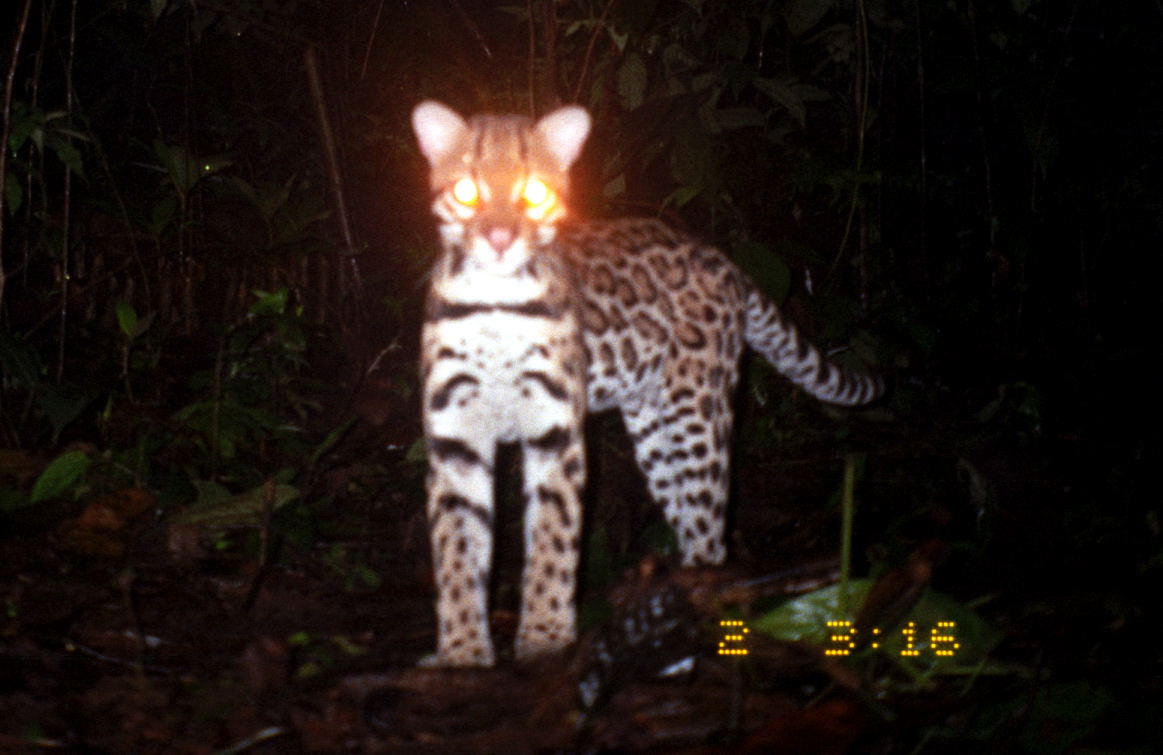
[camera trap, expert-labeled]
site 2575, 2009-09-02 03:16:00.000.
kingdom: Animalia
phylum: Chordata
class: Mammalia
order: Carnivora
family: Felidae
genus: Leopardus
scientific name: Leopardus pardalis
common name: ocelot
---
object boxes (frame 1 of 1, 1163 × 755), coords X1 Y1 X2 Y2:
leopardus pardalis: 408 102 887 668